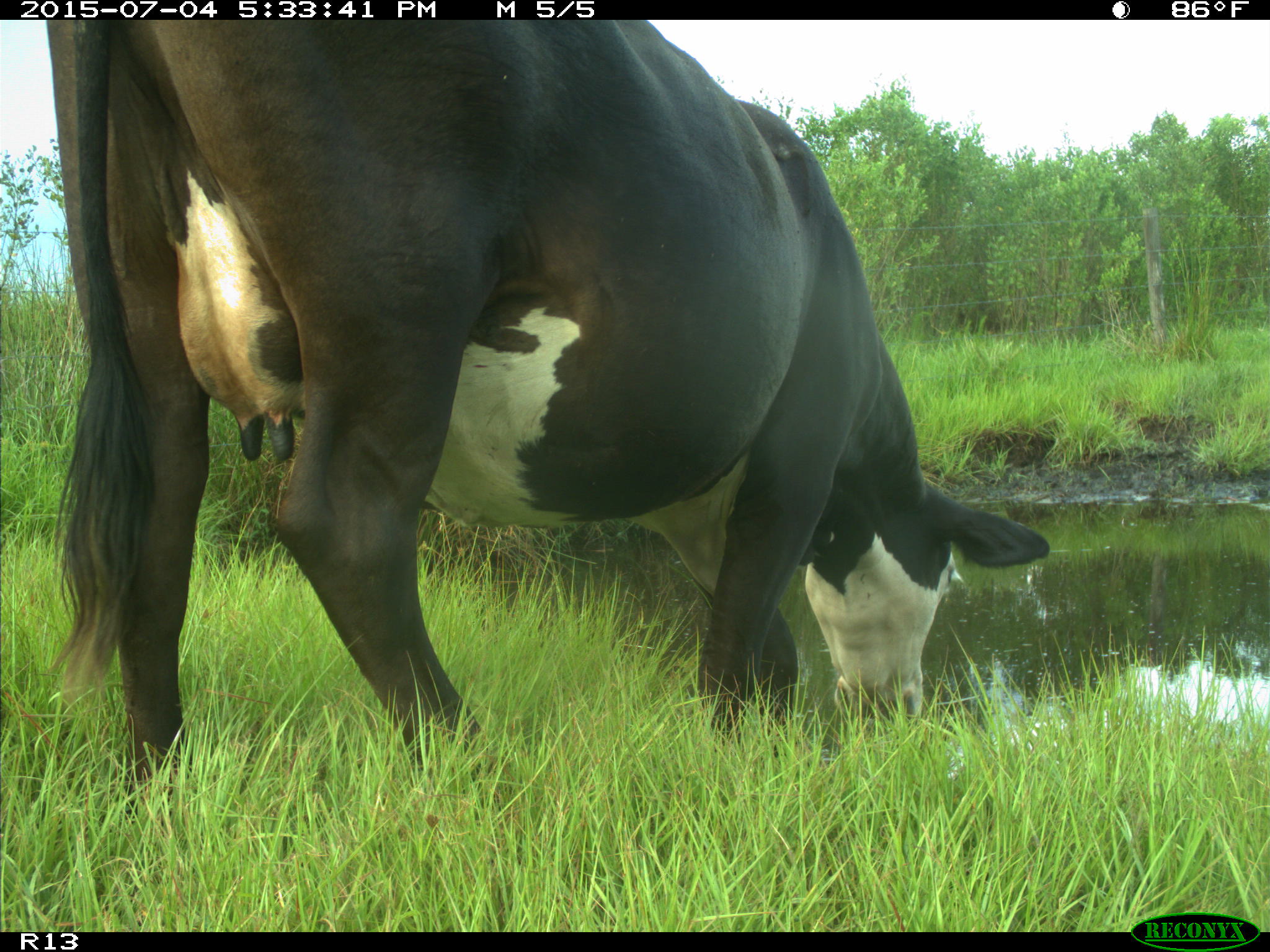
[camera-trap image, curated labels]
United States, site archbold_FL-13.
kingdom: Animalia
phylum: Chordata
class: Mammalia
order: Artiodactyla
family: Bovidae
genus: Bos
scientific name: Bos taurus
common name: domestic cow